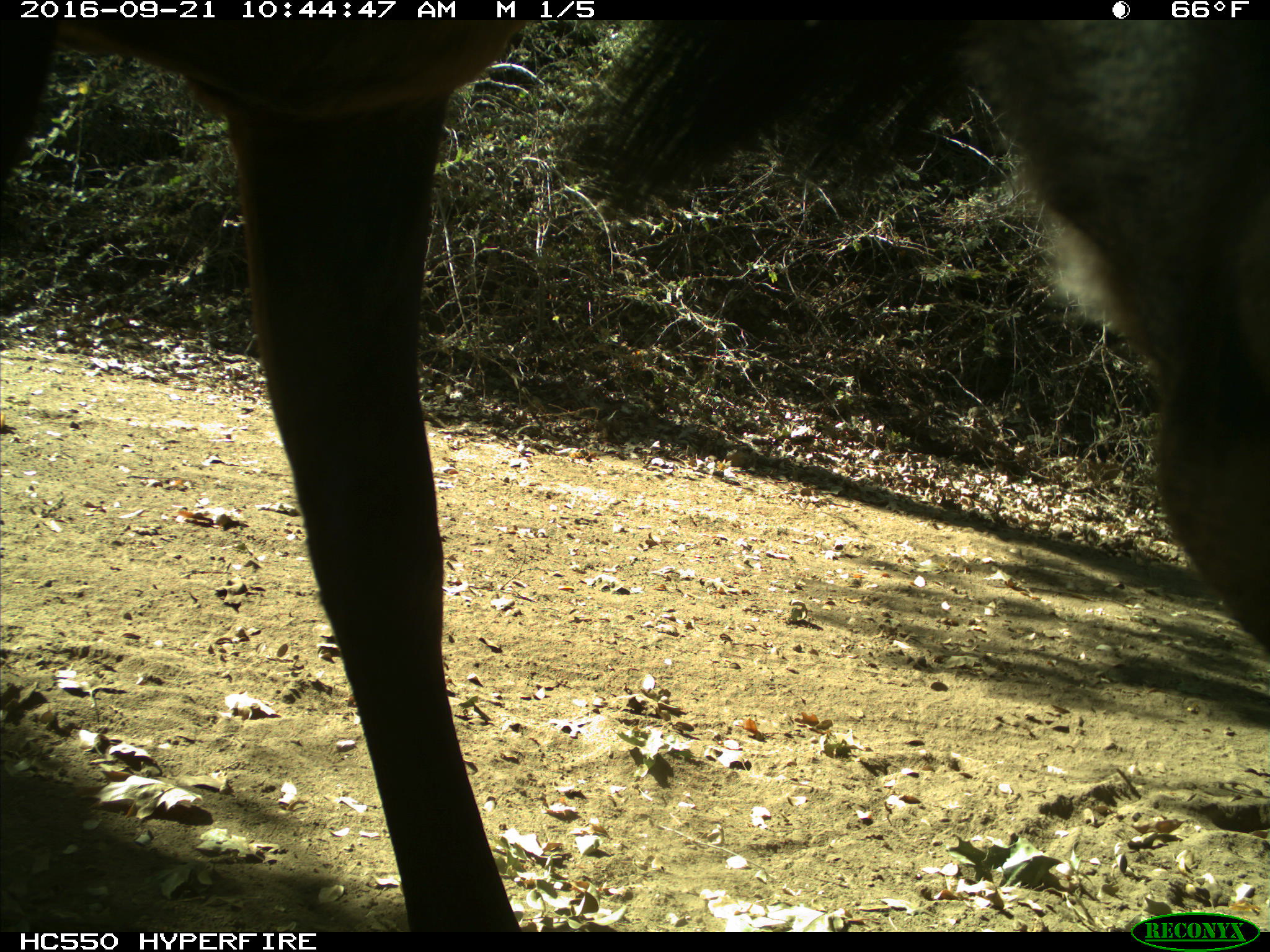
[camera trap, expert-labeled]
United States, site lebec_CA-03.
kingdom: Animalia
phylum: Chordata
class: Mammalia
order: Artiodactyla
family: Cervidae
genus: Cervus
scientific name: Cervus canadensis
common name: elk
Cervus canadensis (elk).